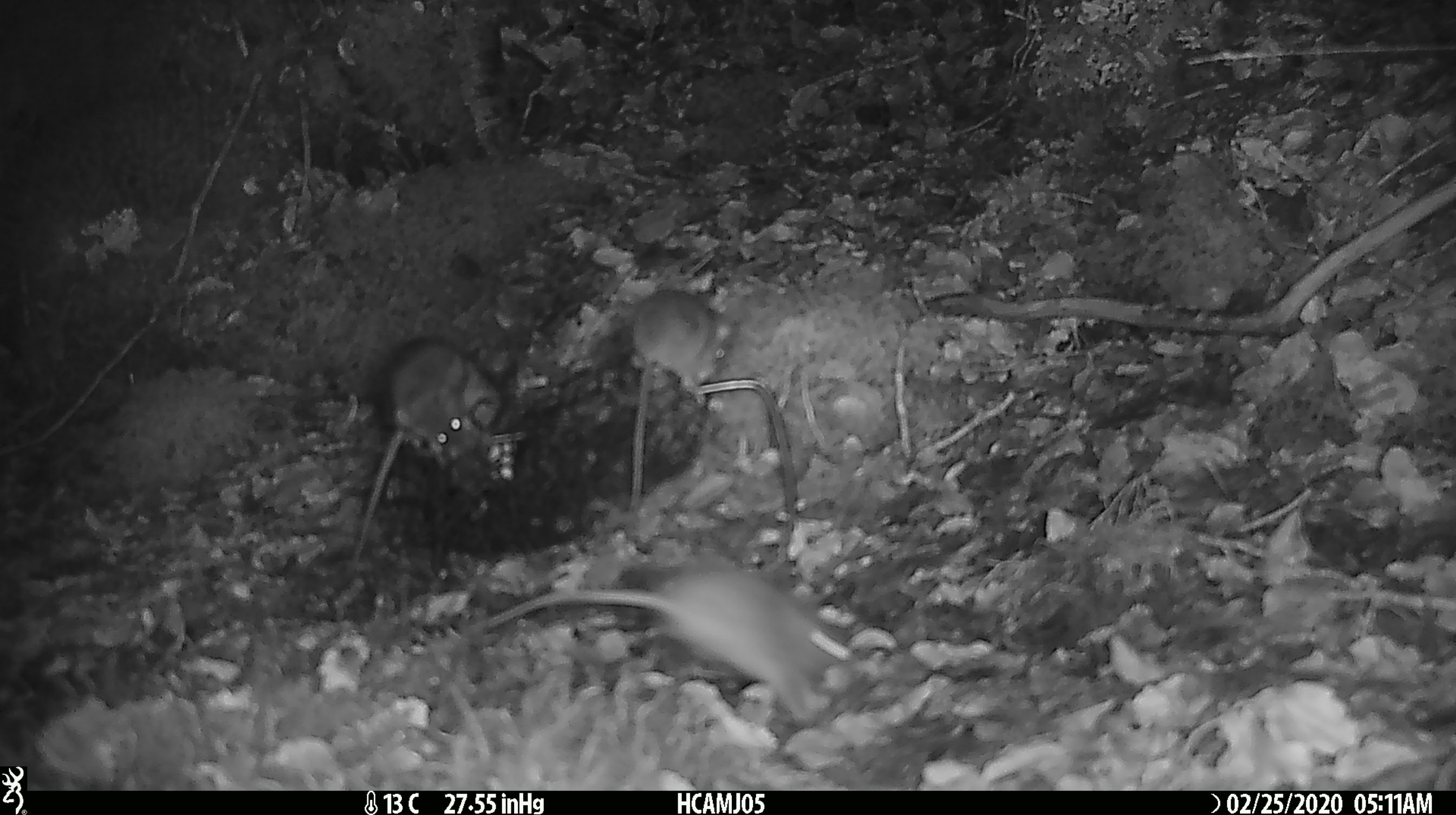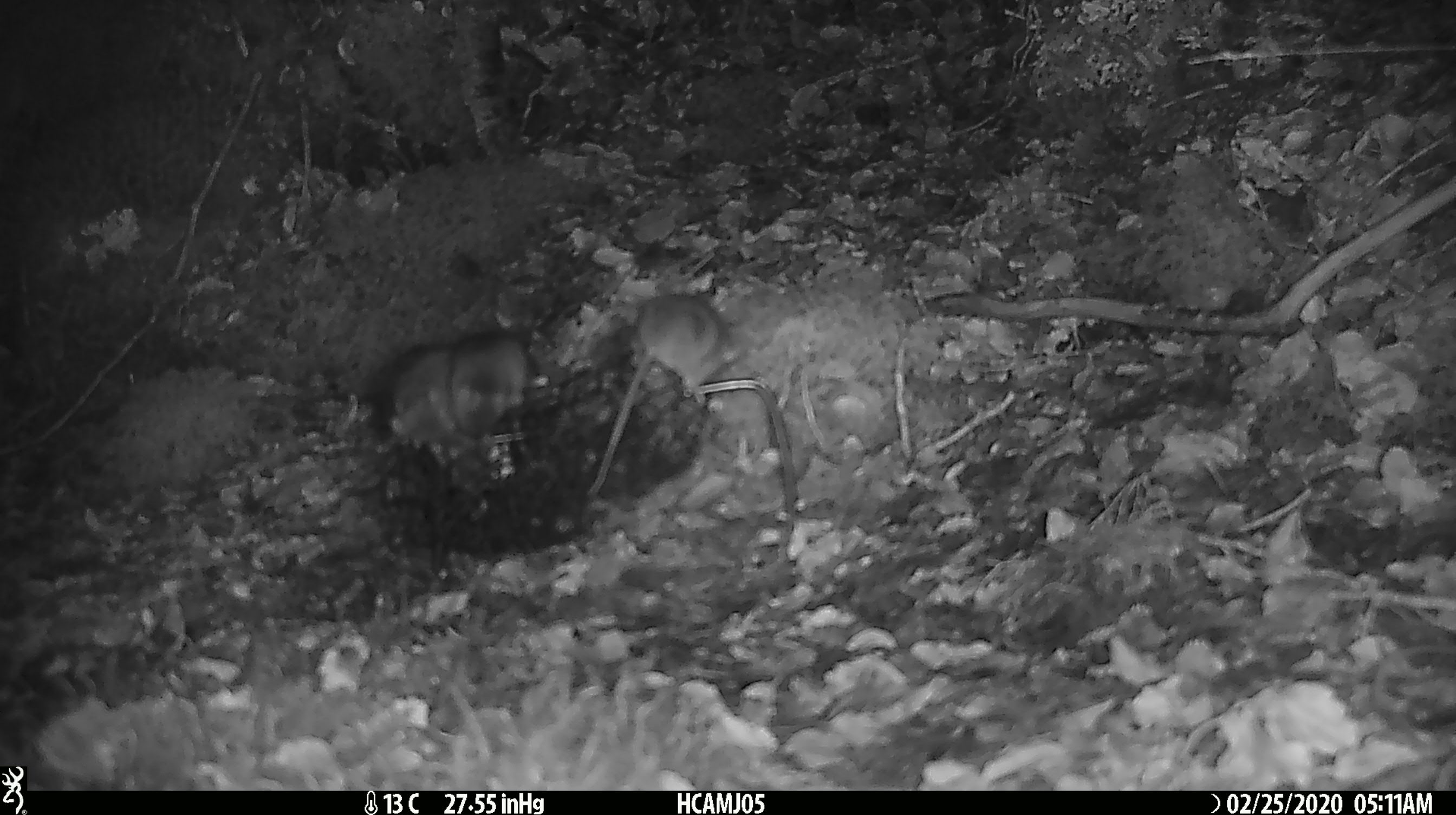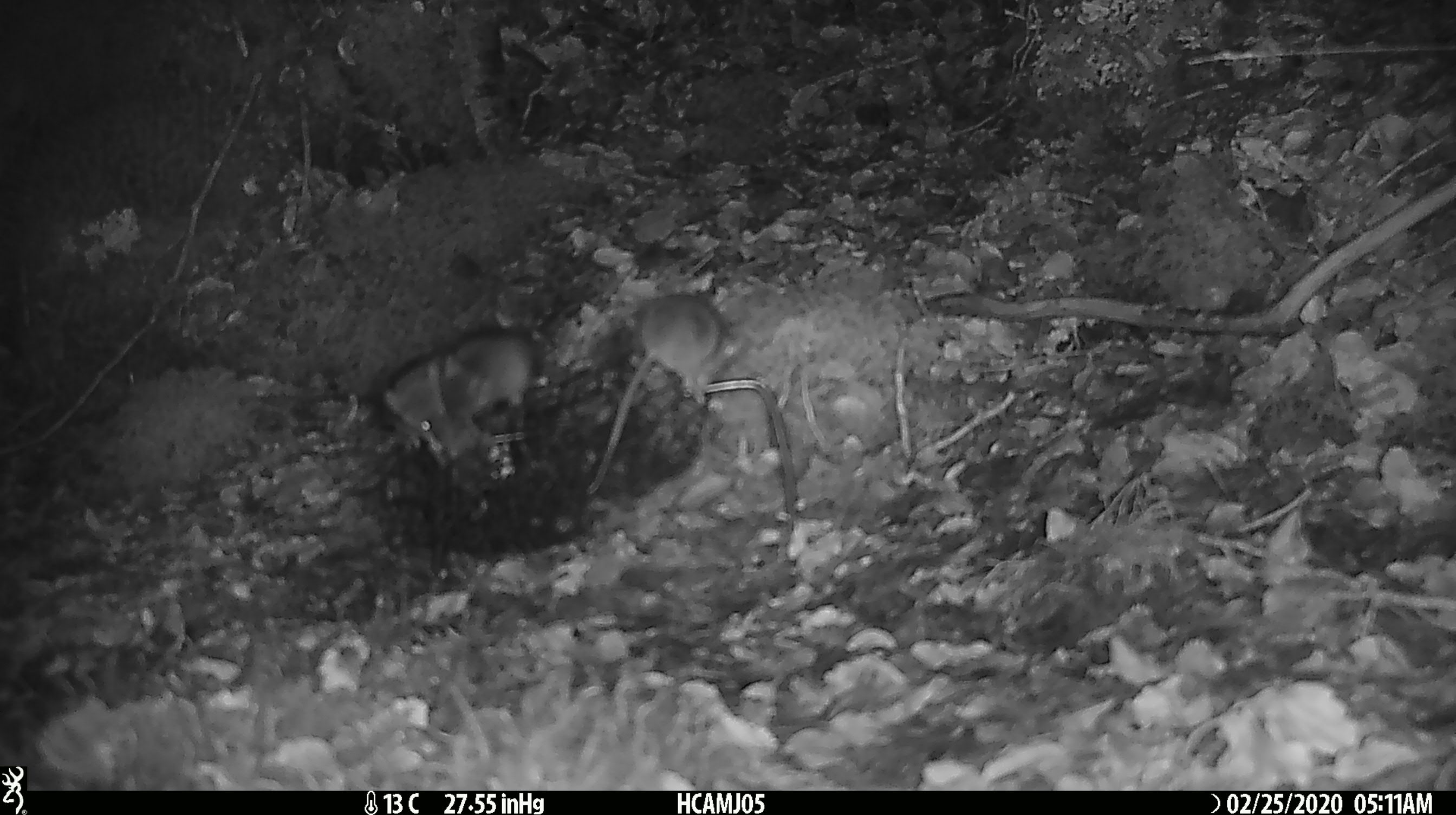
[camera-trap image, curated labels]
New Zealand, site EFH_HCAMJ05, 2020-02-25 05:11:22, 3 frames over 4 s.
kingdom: Animalia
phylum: Chordata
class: Mammalia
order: Rodentia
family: Muridae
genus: Mus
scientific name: Mus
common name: mouse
Mouse (Mus).